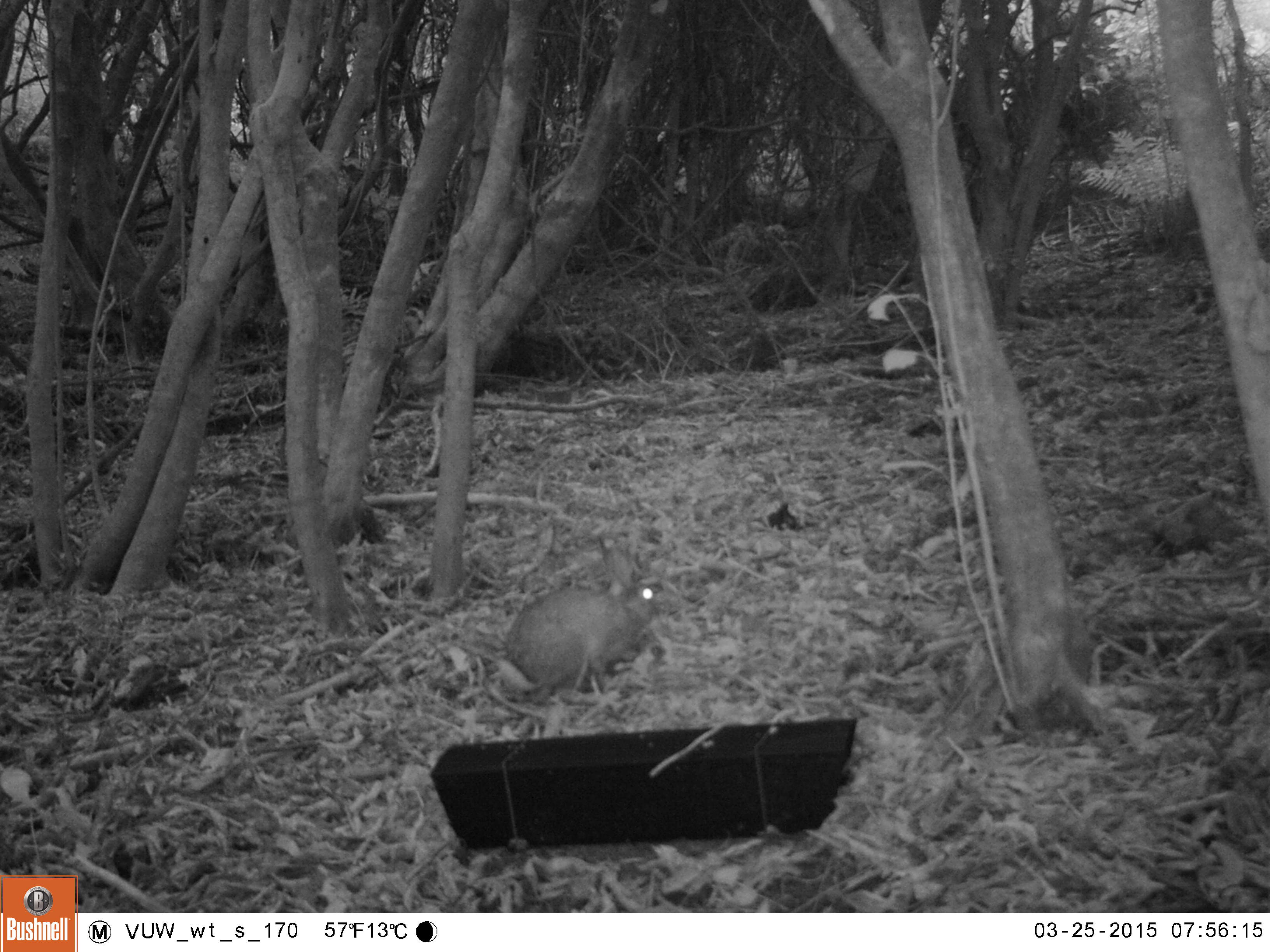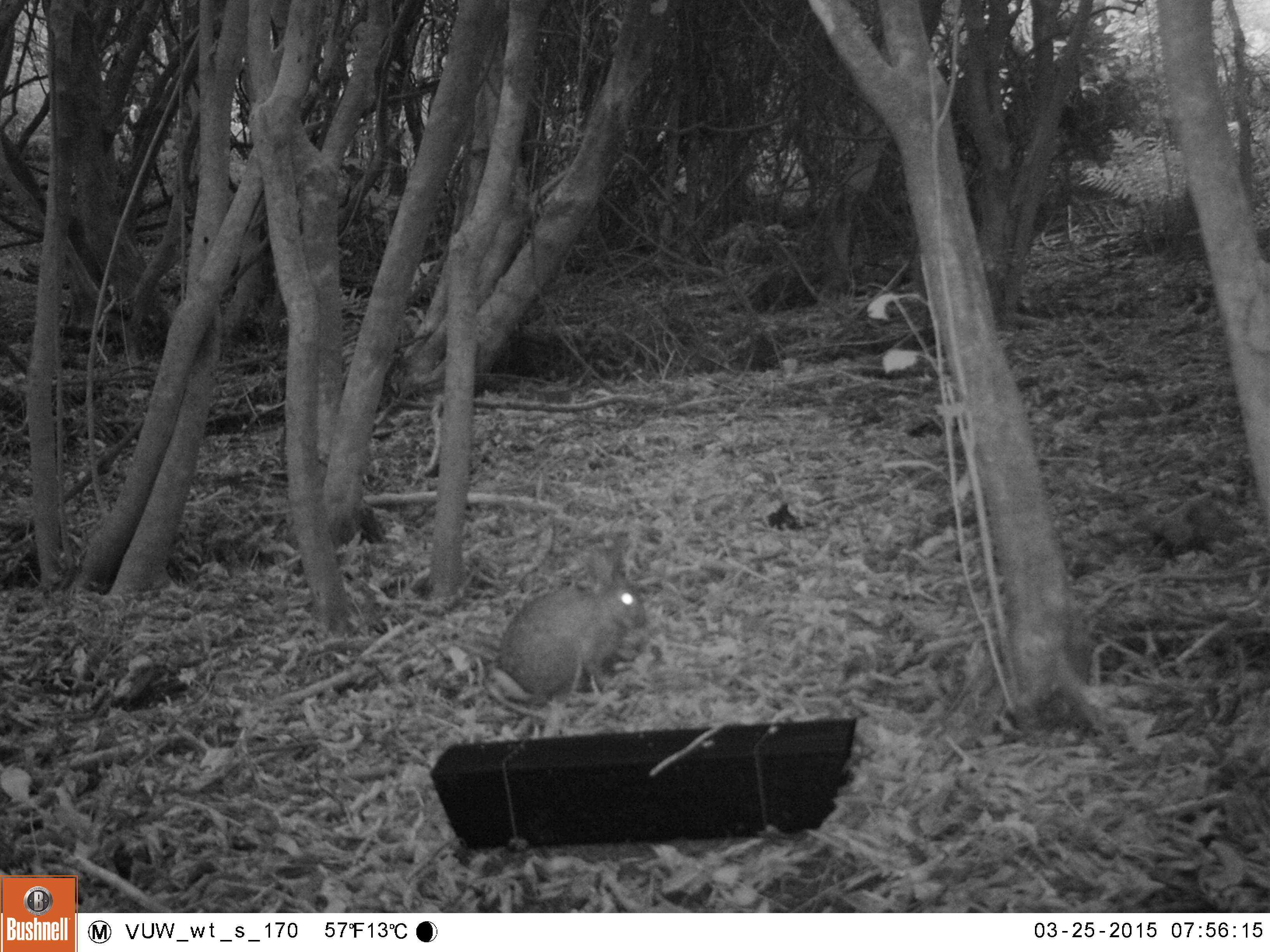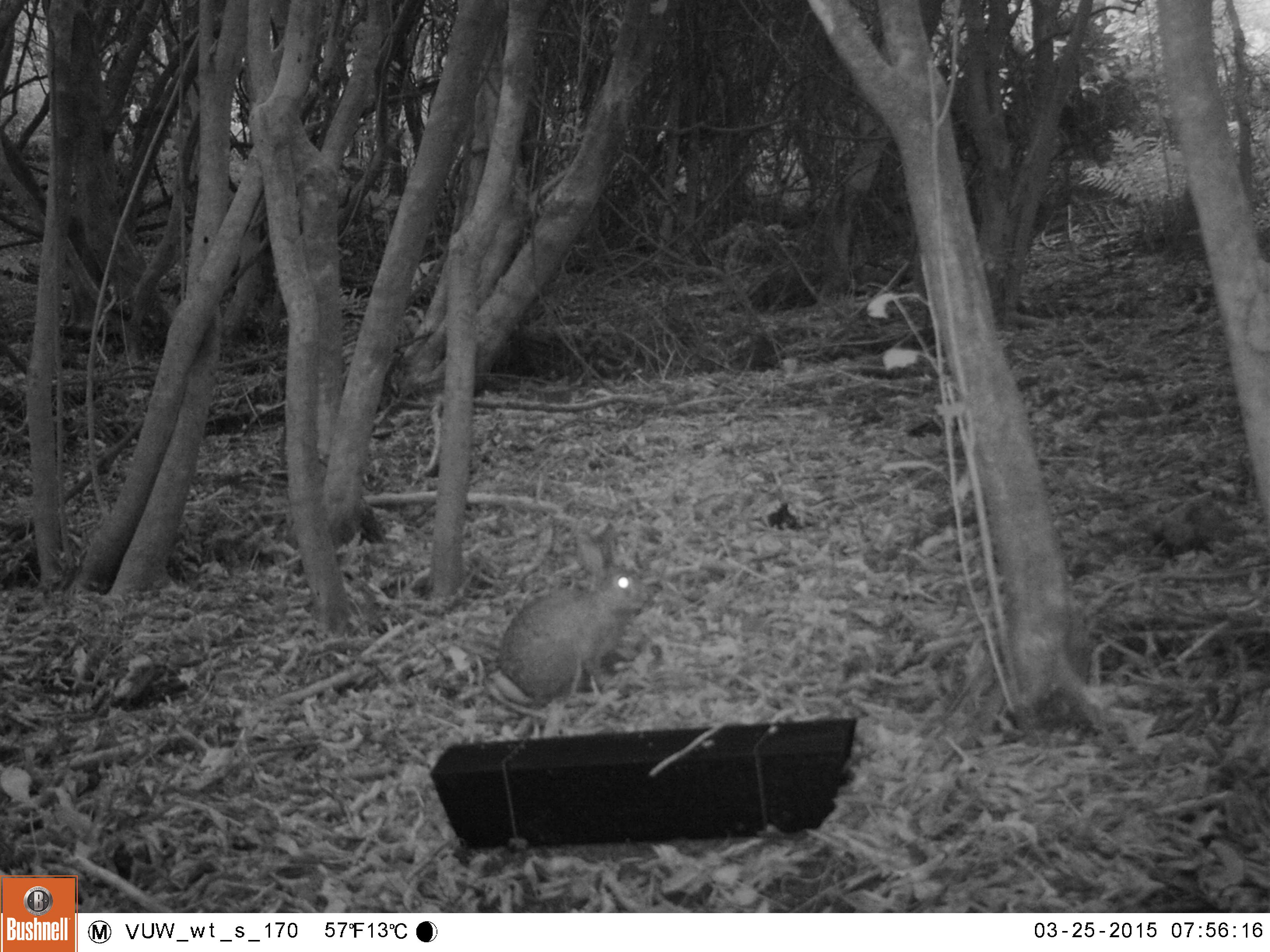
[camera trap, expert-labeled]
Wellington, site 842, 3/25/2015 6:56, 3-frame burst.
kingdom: Animalia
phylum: Chordata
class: Mammalia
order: Lagomorpha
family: Leporidae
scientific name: Leporidae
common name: rabbit